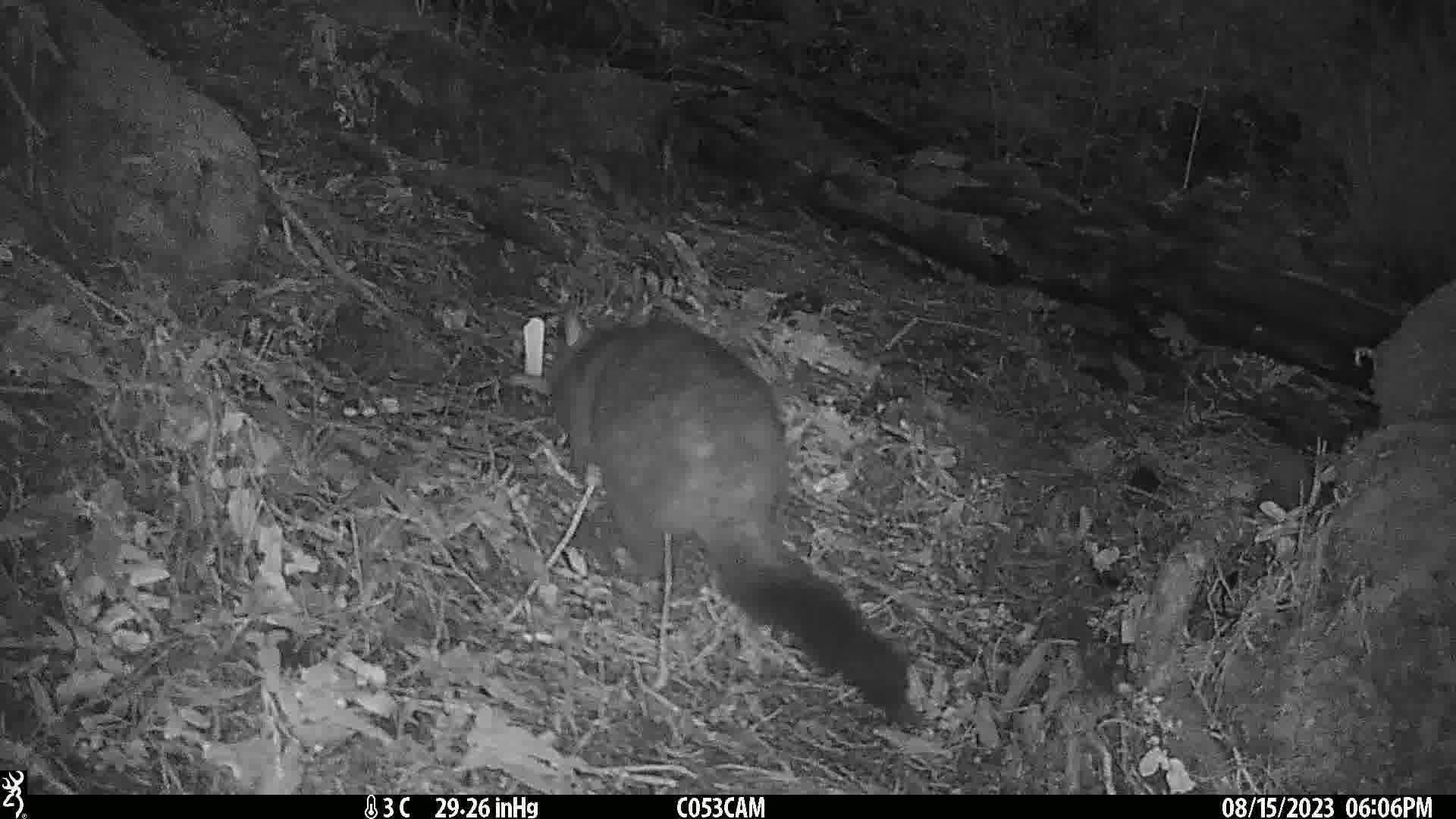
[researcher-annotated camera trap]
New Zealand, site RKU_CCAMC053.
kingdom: Animalia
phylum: Chordata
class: Mammalia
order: Diprotodontia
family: Phalangeridae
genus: Trichosurus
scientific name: Trichosurus vulpecula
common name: common brushtail possum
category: possum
Possum (common brushtail possum) (Trichosurus vulpecula).